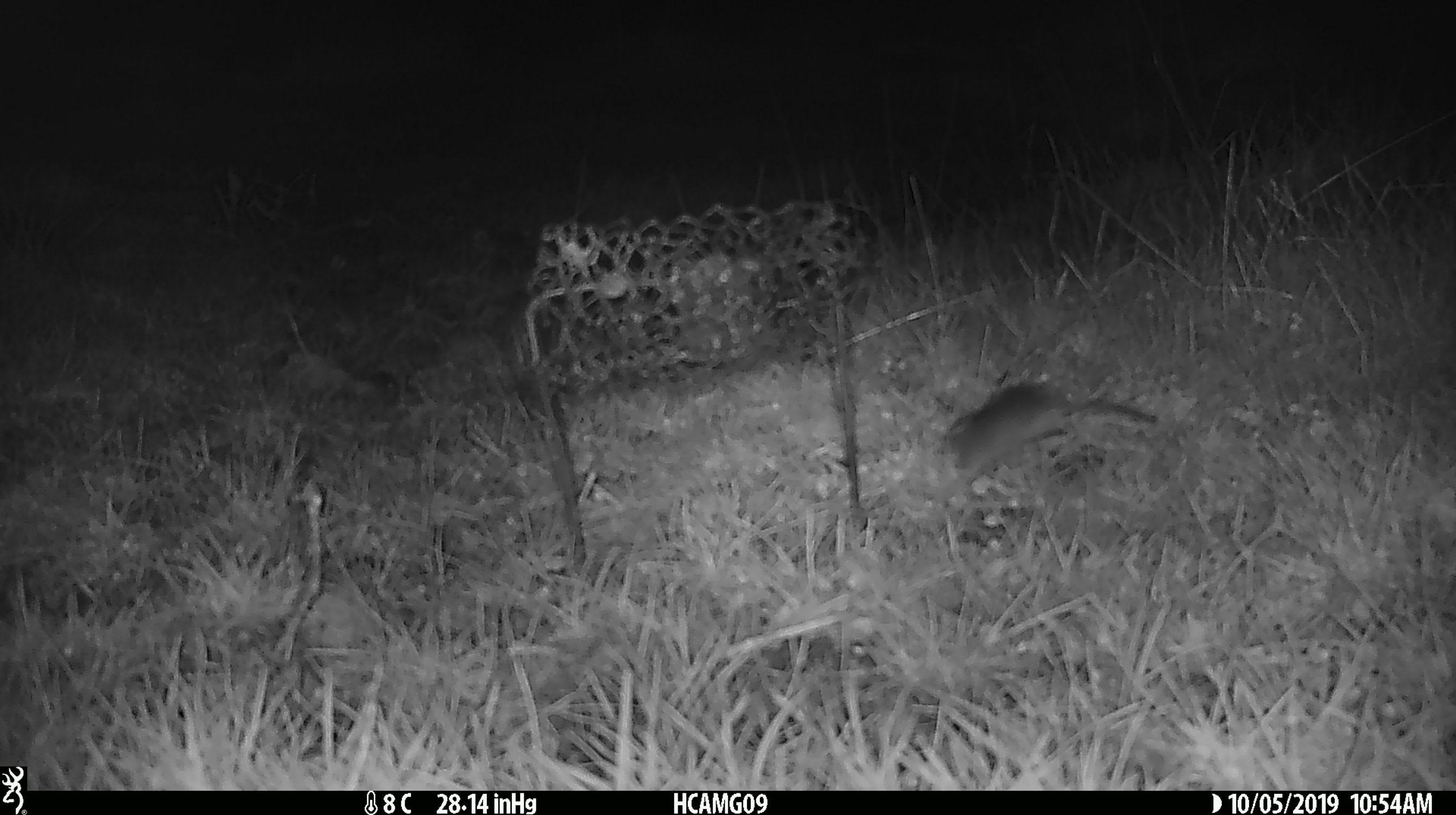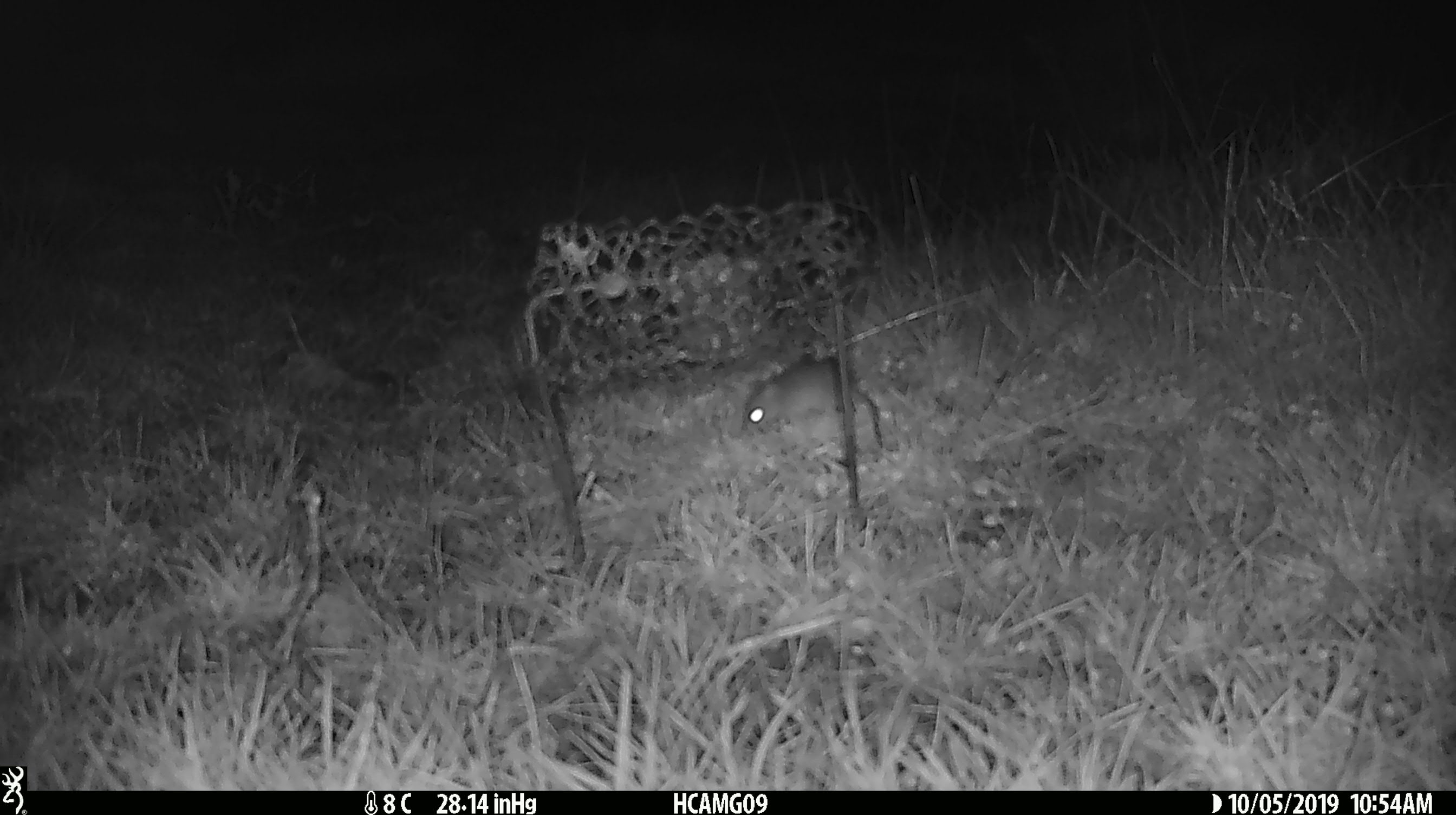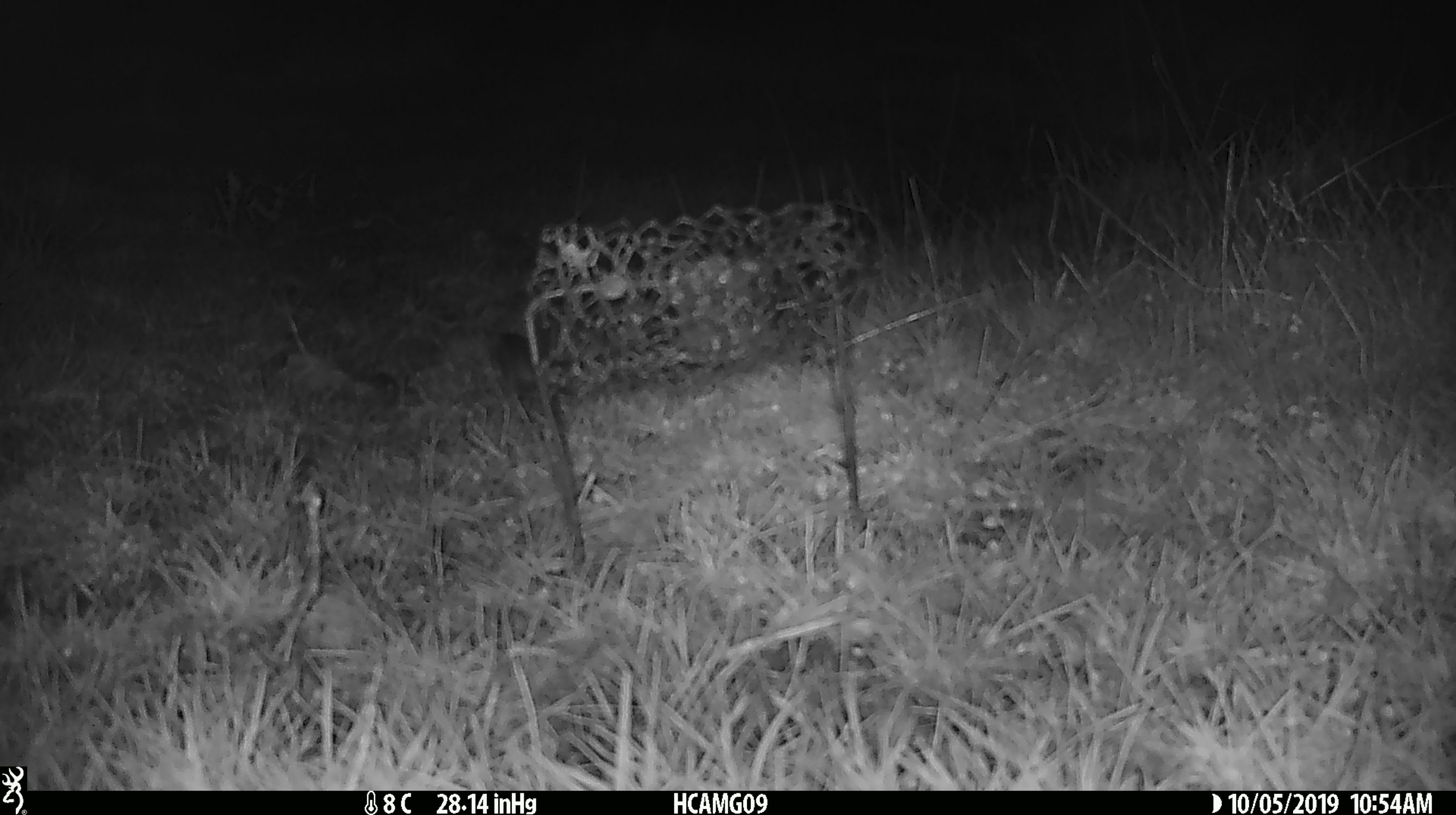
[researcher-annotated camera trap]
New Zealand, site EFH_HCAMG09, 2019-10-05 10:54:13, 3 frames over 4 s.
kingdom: Animalia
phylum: Chordata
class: Mammalia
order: Rodentia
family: Muridae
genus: Mus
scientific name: Mus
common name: mouse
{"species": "mouse (Mus)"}